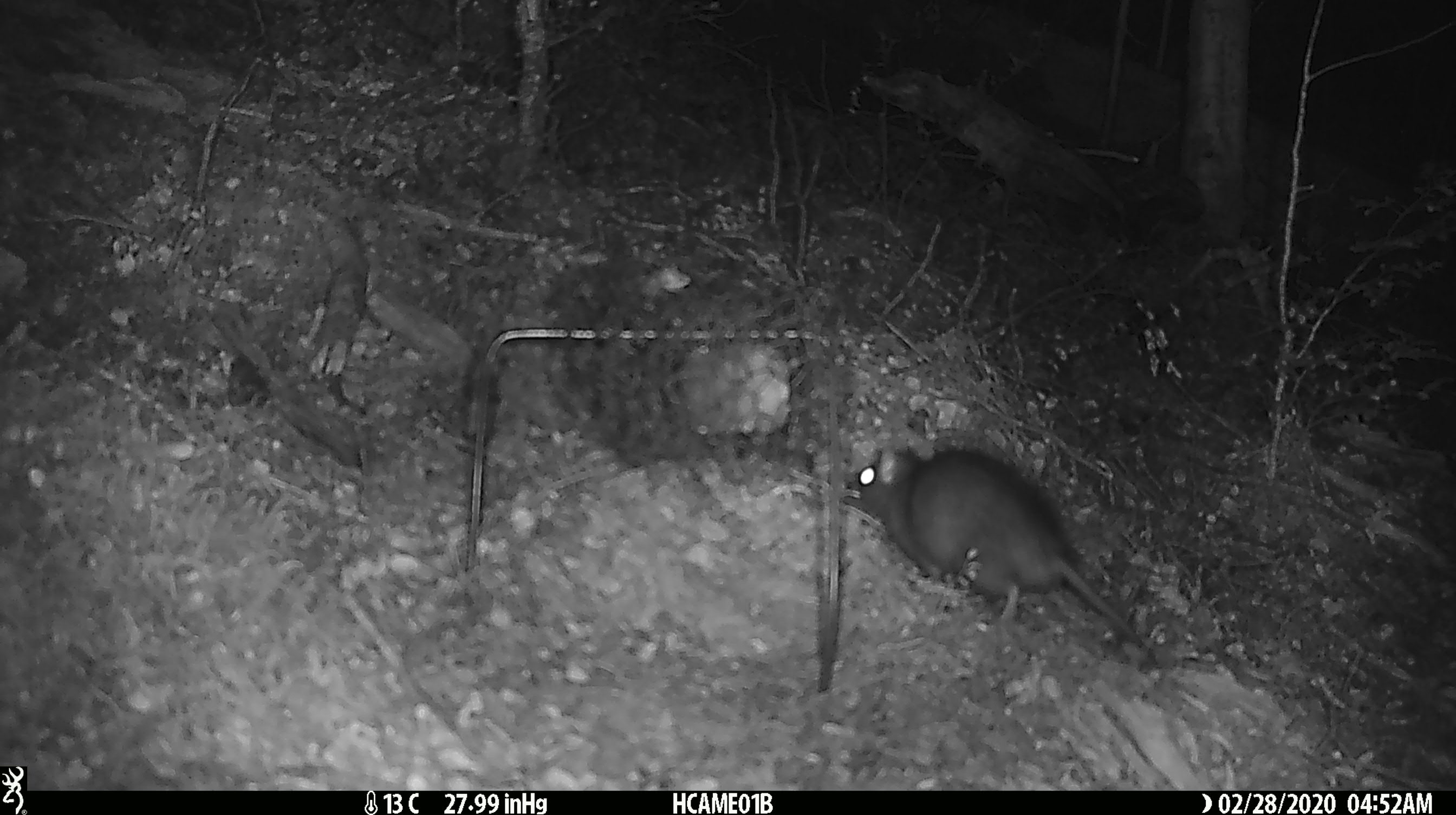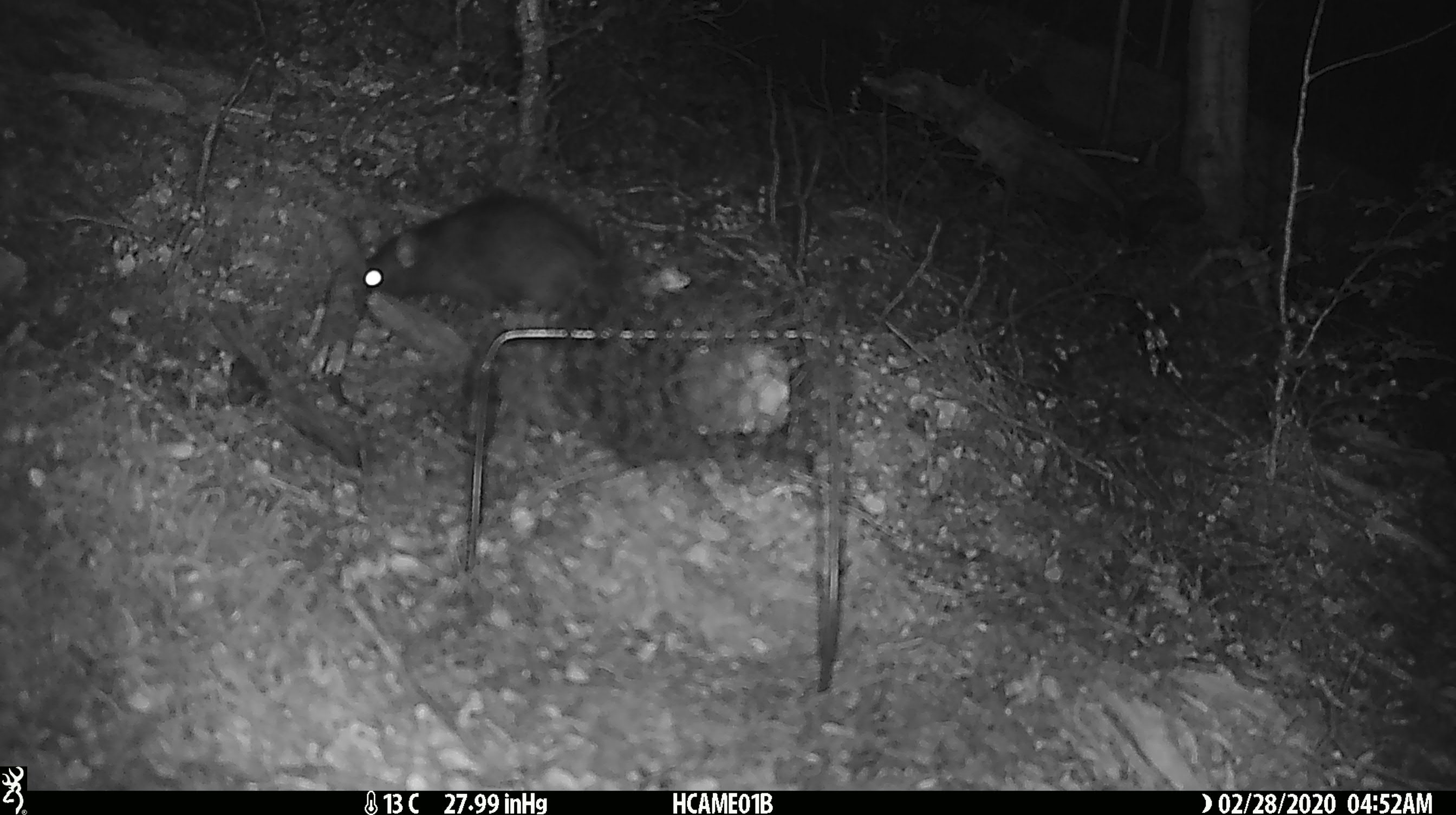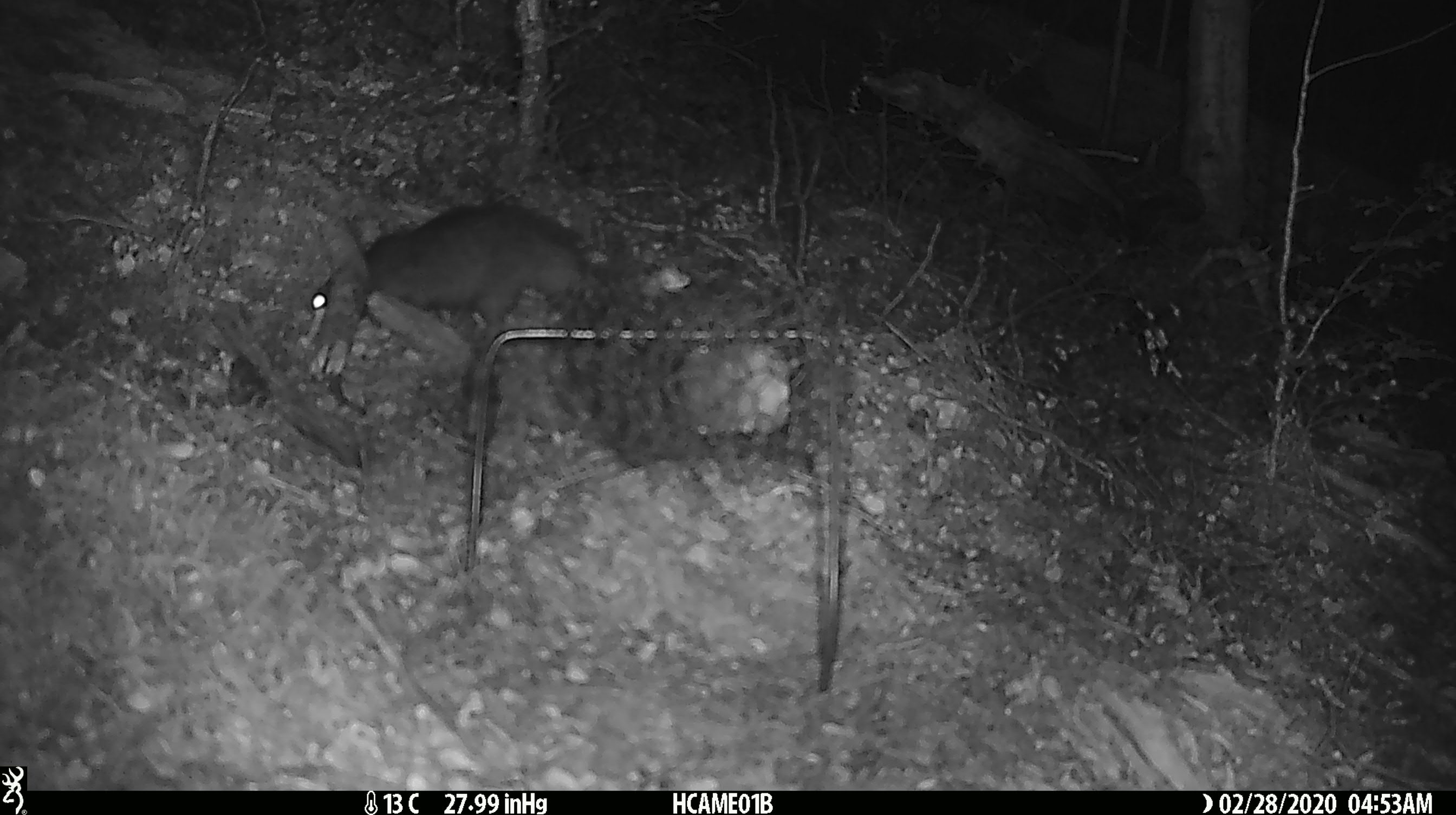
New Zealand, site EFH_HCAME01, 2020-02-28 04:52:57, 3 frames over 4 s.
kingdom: Animalia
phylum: Chordata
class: Mammalia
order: Rodentia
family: Muridae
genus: Rattus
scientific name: Rattus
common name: rat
Rat (Rattus).